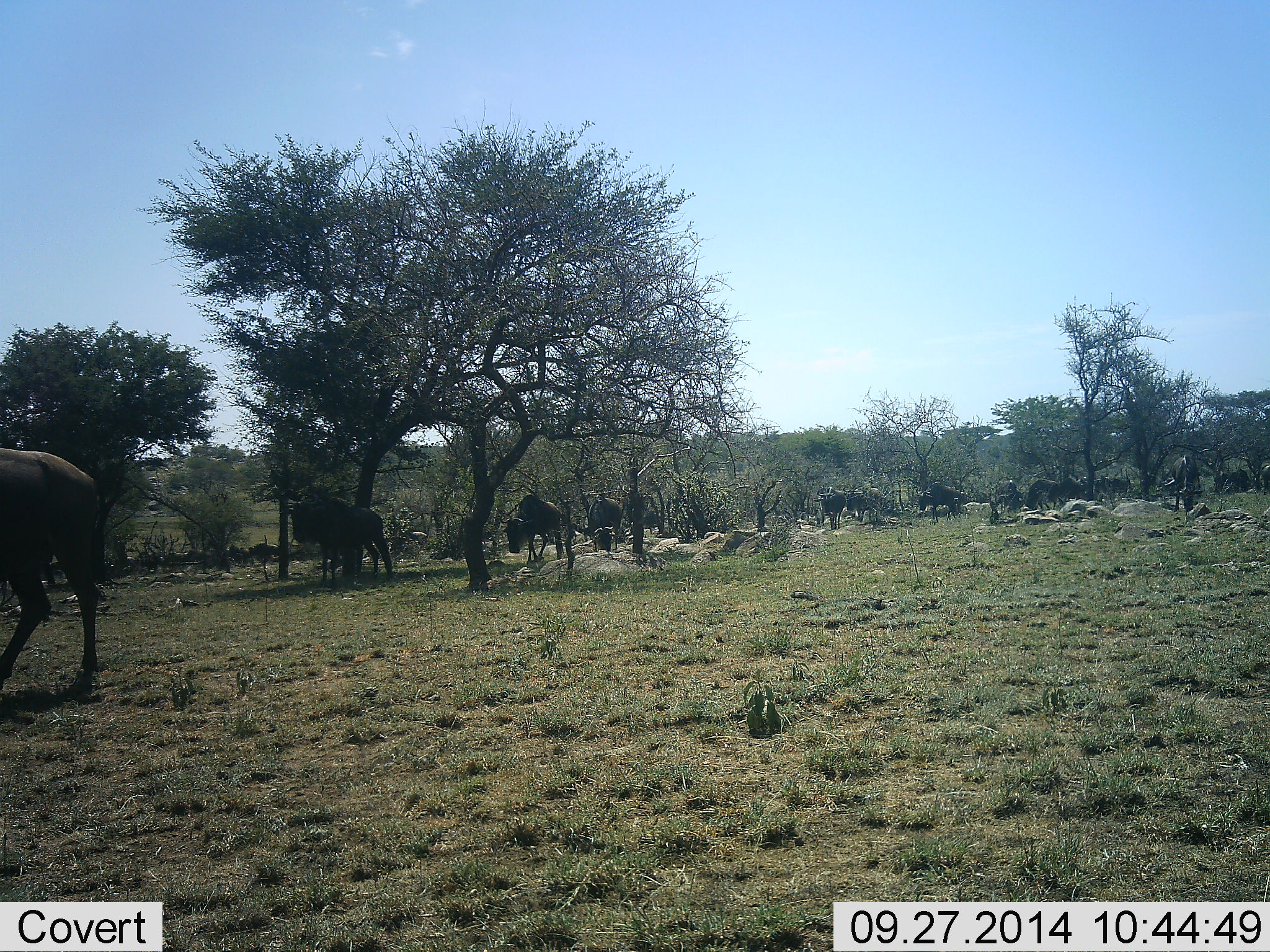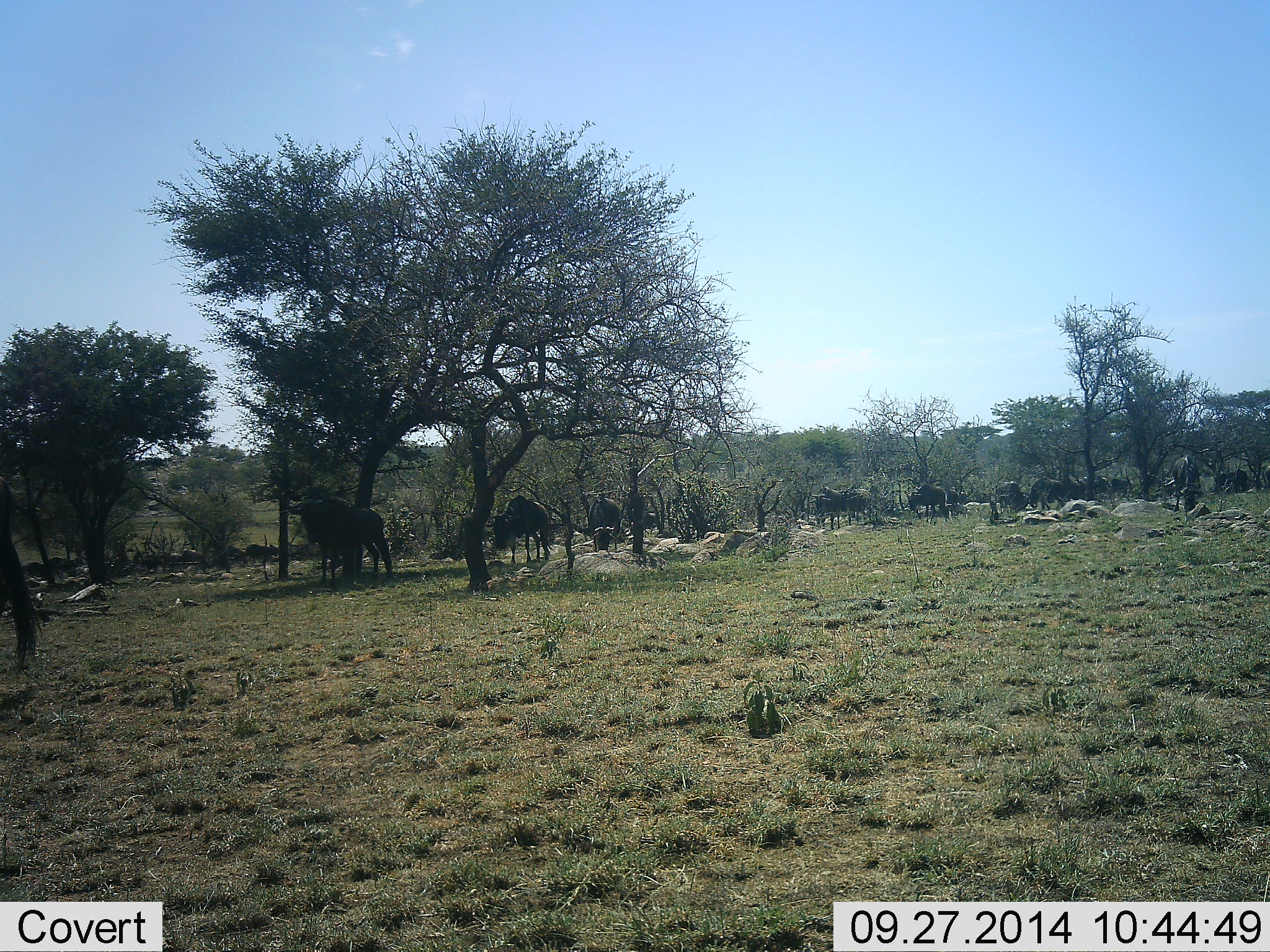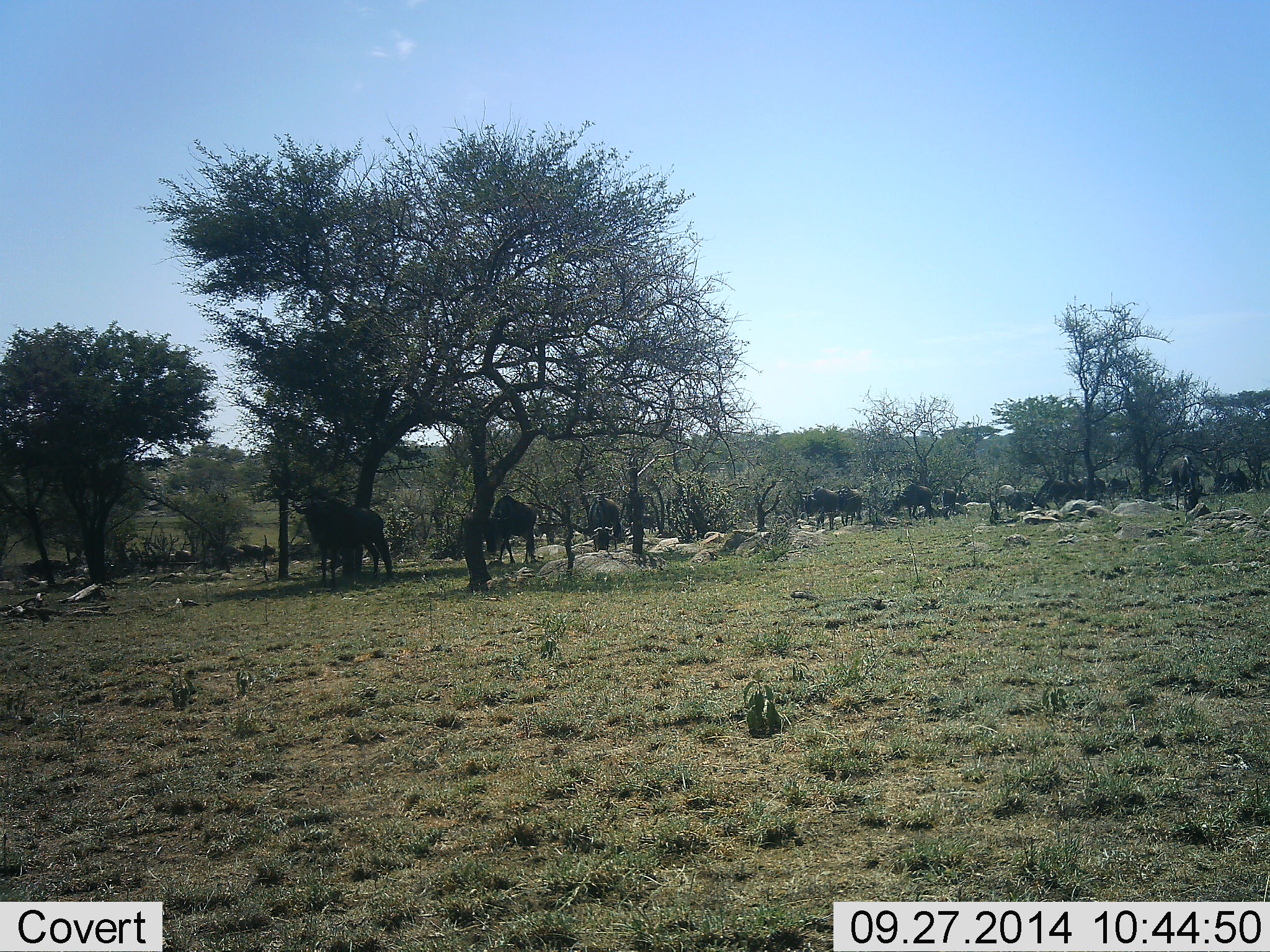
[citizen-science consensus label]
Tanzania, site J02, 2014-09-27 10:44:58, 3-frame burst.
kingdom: Animalia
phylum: Chordata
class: Mammalia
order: Artiodactyla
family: Bovidae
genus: Connochaetes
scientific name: Connochaetes taurinus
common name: blue wildebeest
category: wildebeest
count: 11-50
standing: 40%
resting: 0%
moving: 70%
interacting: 0%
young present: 0%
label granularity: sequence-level